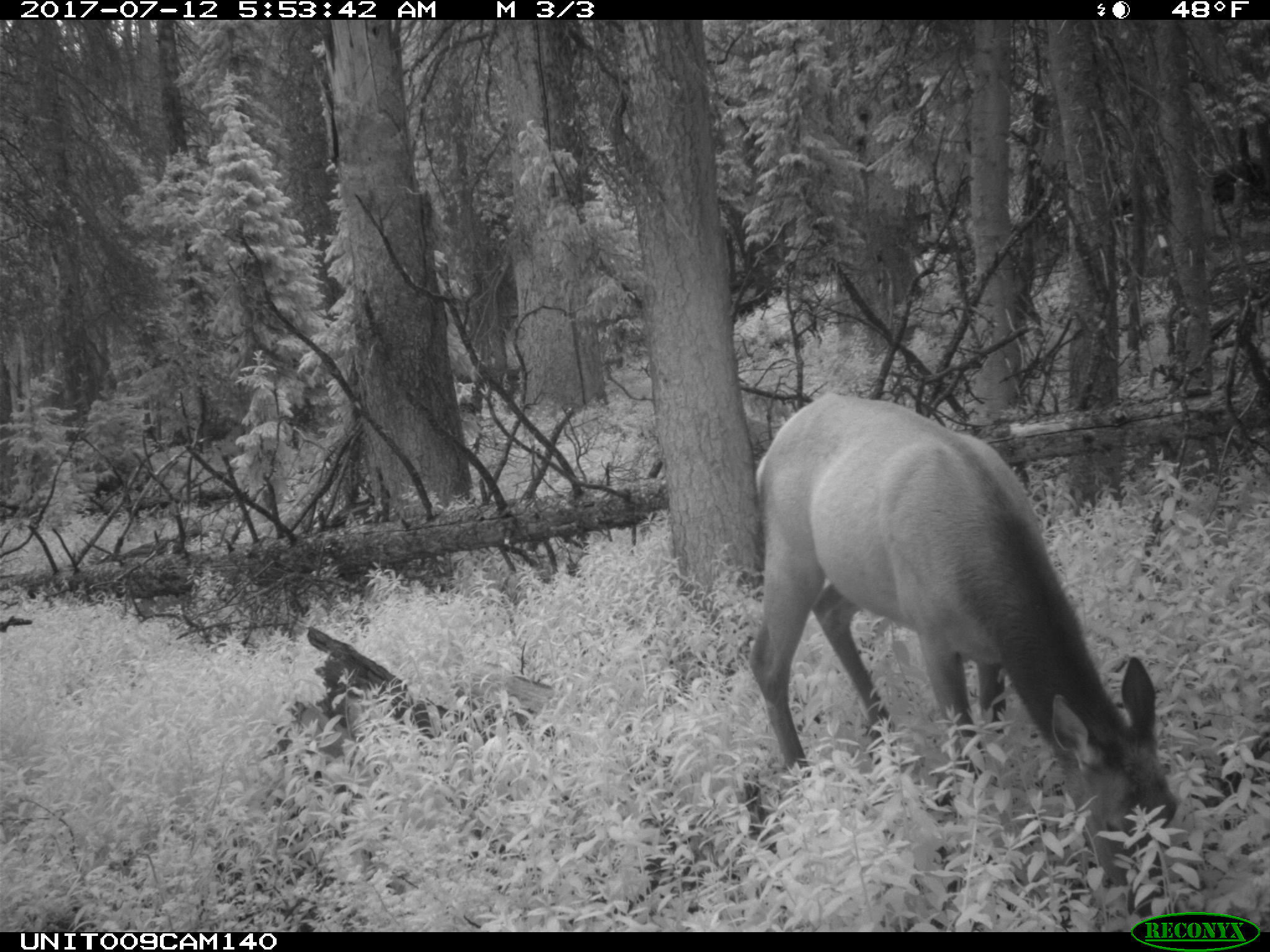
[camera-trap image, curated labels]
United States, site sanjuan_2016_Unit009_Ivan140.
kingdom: Animalia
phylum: Chordata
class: Mammalia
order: Artiodactyla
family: Cervidae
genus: Cervus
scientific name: Cervus elaphus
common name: red deer